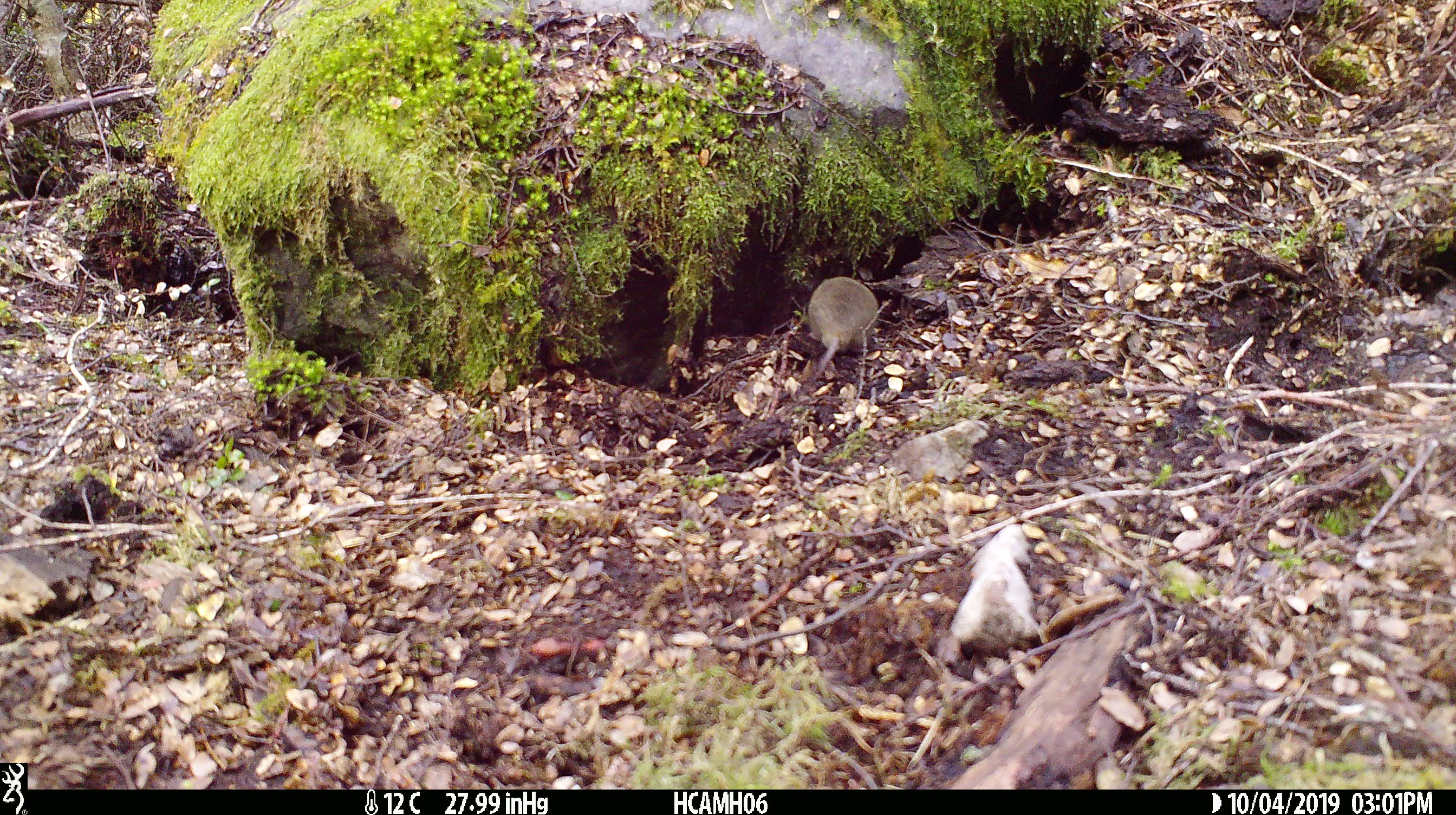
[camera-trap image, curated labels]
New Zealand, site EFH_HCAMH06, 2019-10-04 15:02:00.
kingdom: Animalia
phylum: Chordata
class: Mammalia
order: Rodentia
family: Muridae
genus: Mus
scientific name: Mus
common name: mouse